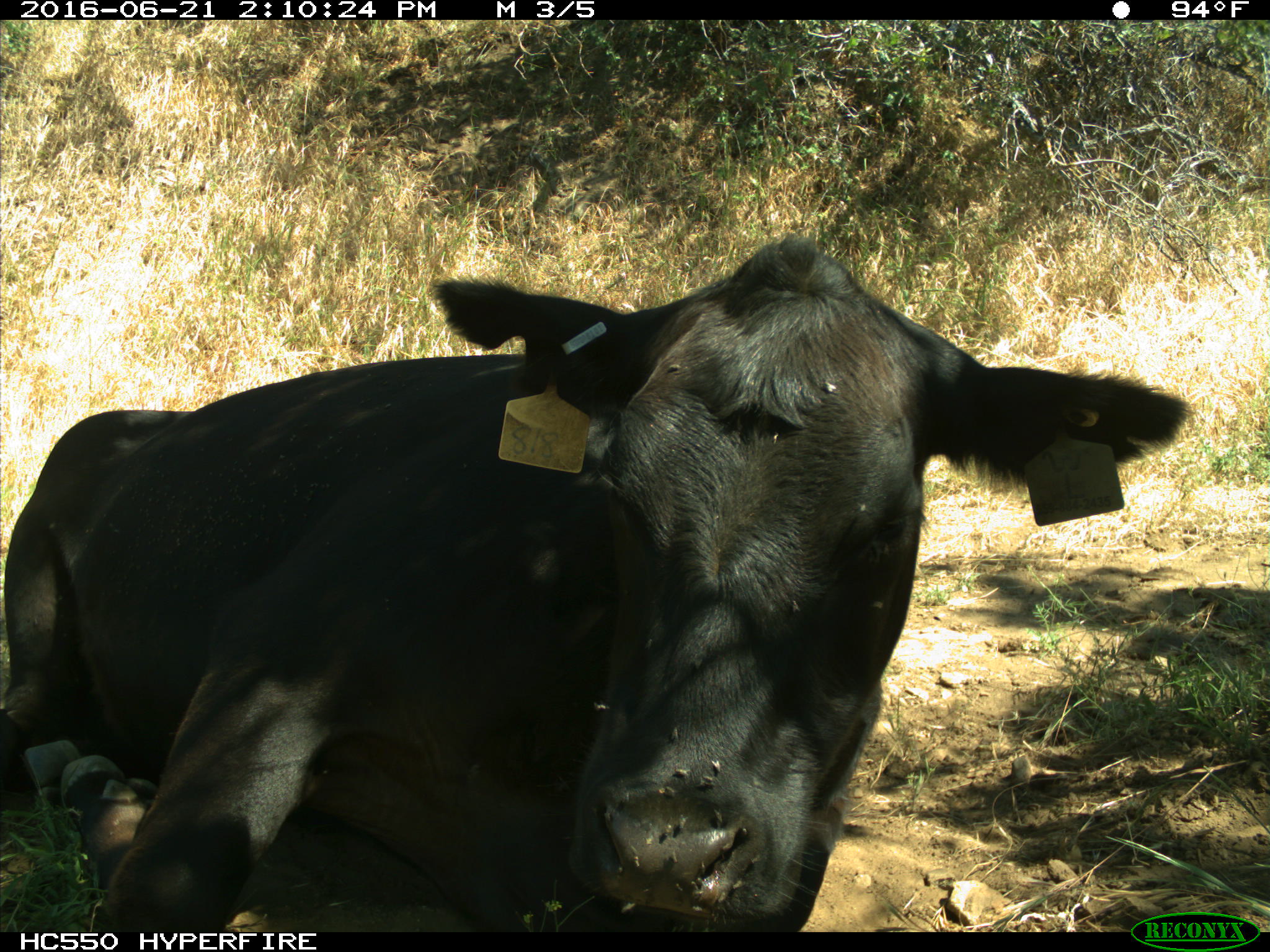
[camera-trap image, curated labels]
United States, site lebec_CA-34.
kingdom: Animalia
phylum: Chordata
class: Mammalia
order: Artiodactyla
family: Bovidae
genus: Bos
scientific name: Bos taurus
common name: domestic cow